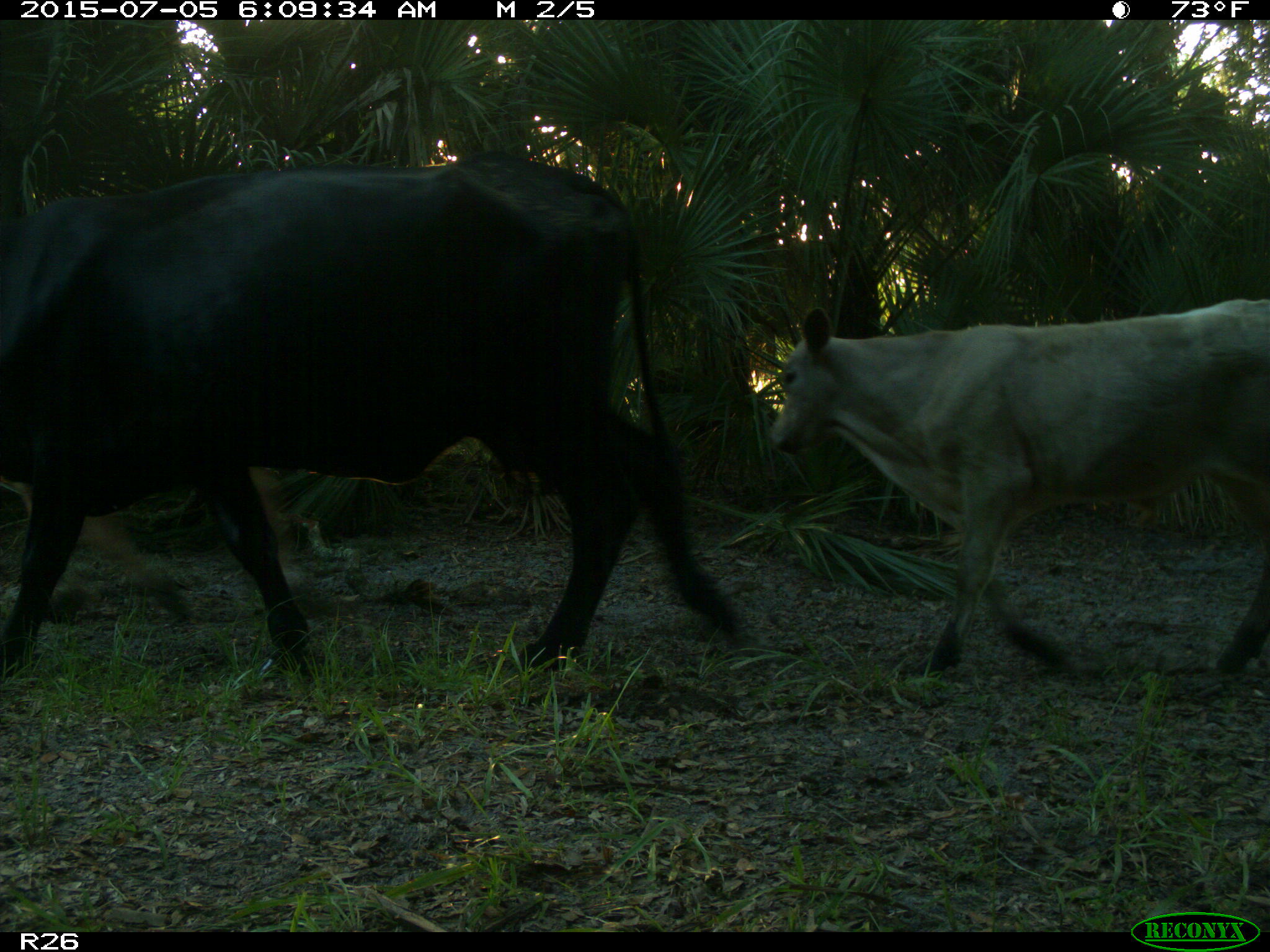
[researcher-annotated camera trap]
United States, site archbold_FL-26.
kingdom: Animalia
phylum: Chordata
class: Mammalia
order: Artiodactyla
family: Bovidae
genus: Bos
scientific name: Bos taurus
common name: domestic cow